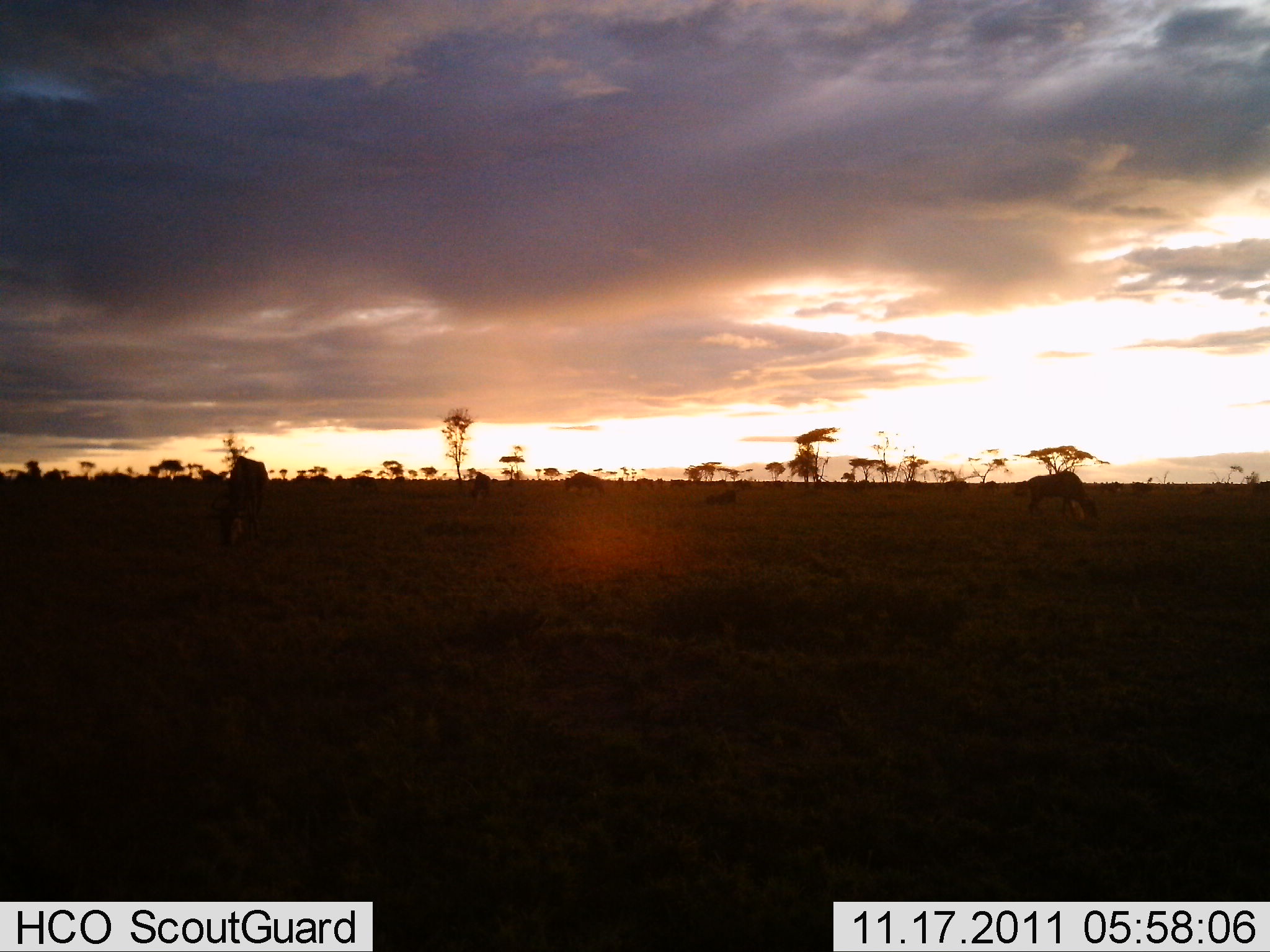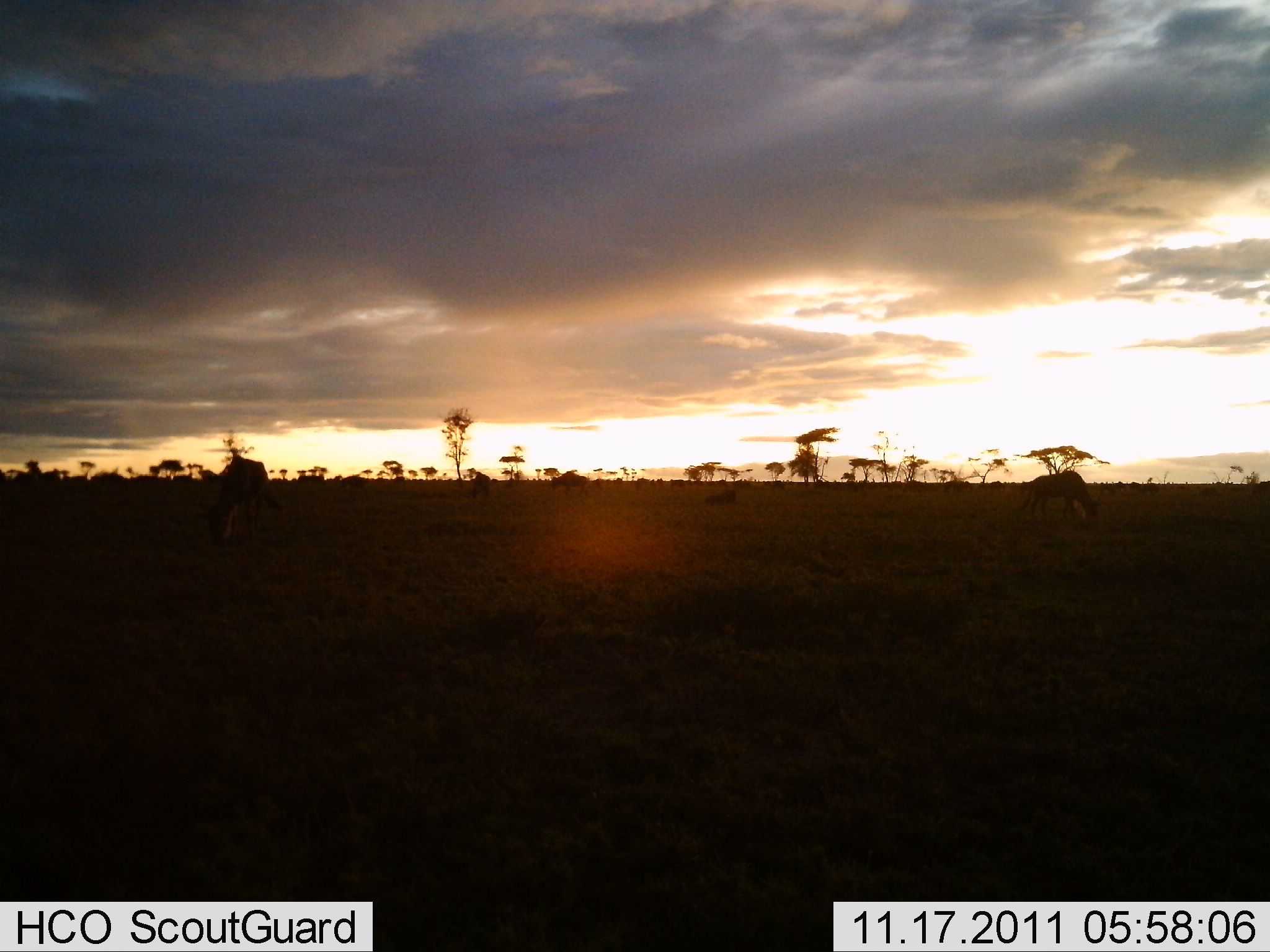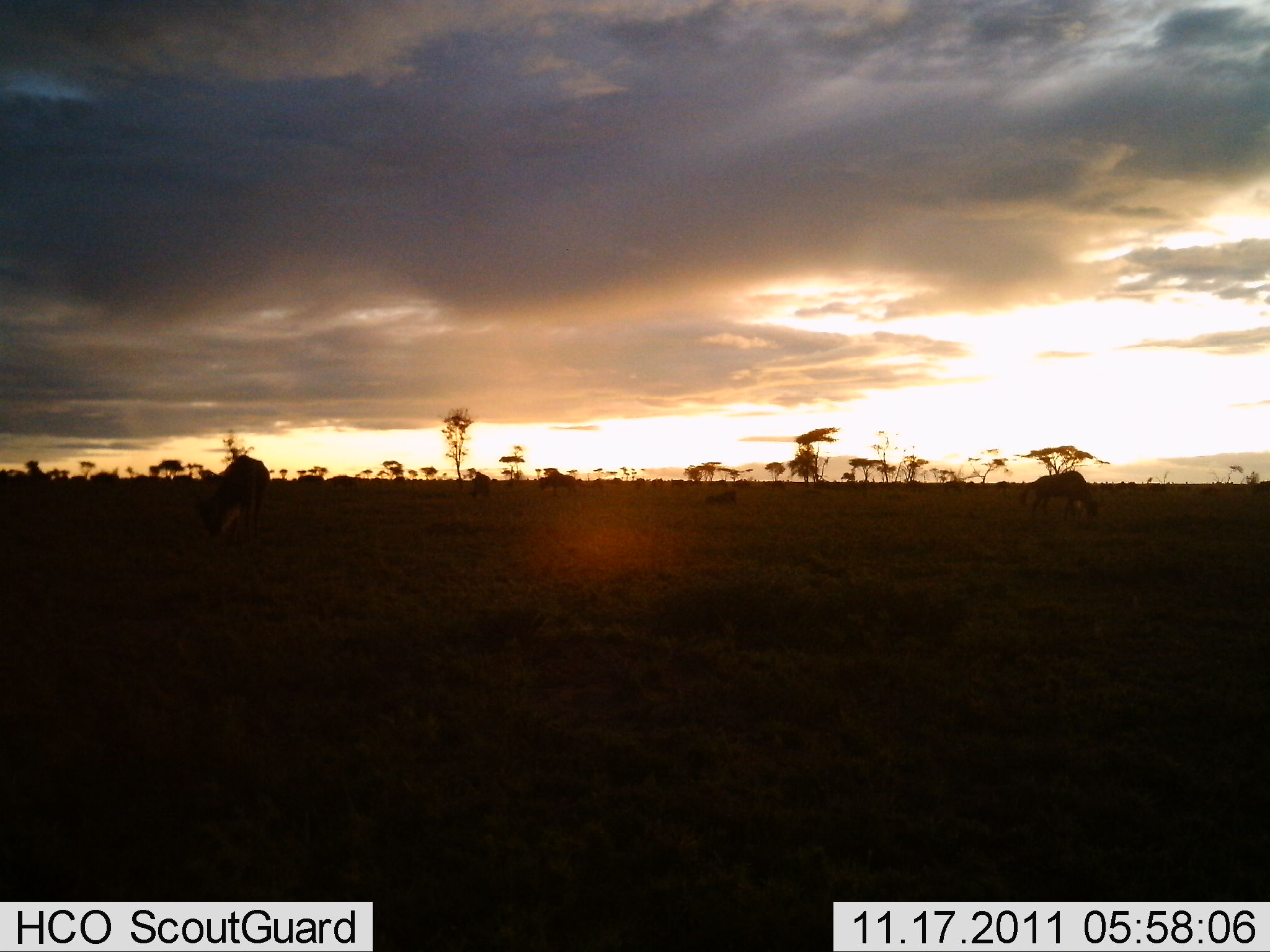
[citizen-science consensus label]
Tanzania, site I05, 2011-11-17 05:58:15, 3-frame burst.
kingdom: Animalia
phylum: Chordata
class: Mammalia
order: Artiodactyla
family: Bovidae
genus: Connochaetes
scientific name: Connochaetes taurinus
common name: blue wildebeest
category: wildebeest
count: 11-50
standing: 20%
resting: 0%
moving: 10%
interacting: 0%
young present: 0%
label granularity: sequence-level